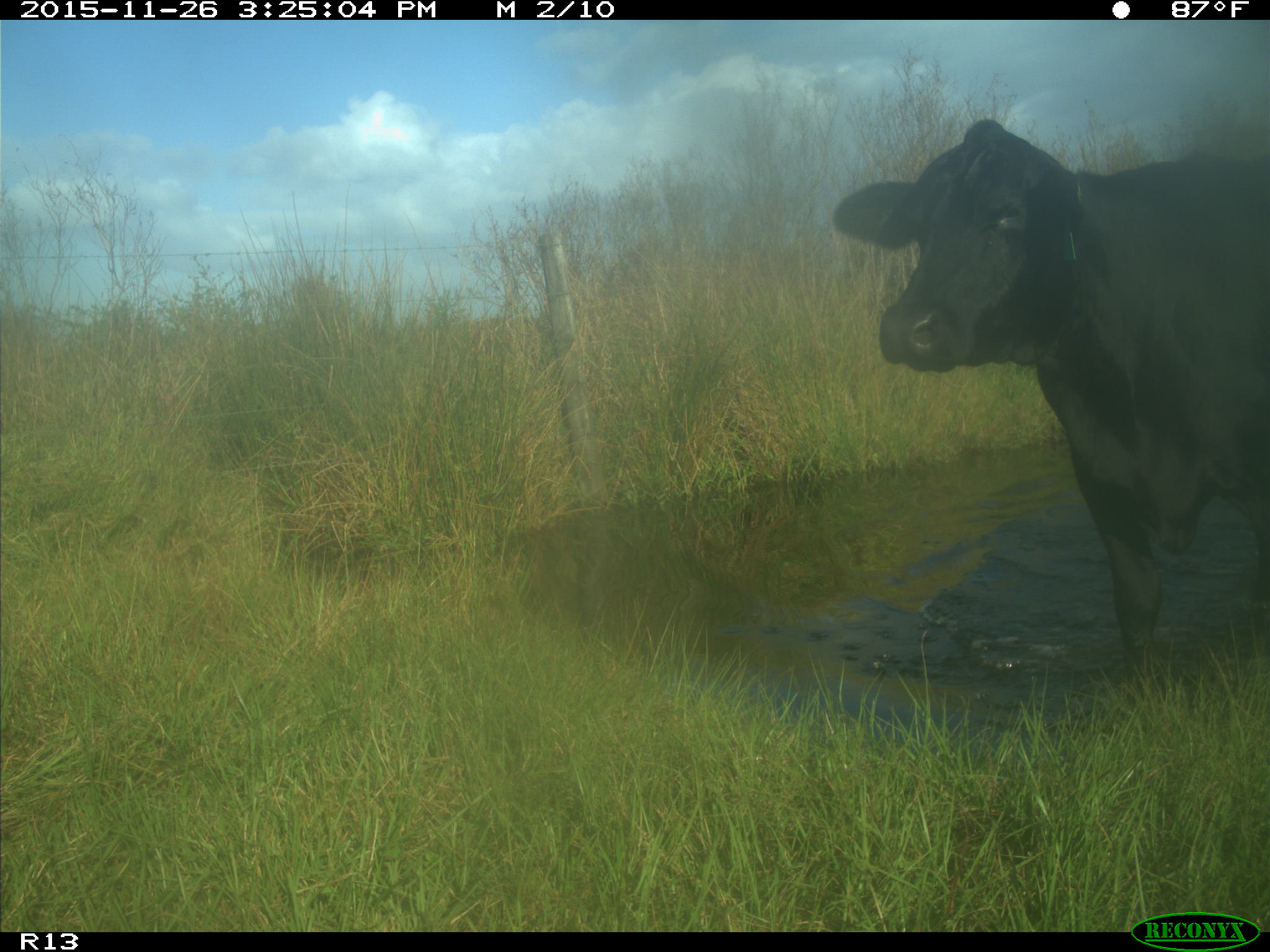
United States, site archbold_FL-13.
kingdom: Animalia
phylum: Chordata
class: Mammalia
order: Artiodactyla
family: Bovidae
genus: Bos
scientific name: Bos taurus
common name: domestic cow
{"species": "Bos taurus (domestic cow)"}